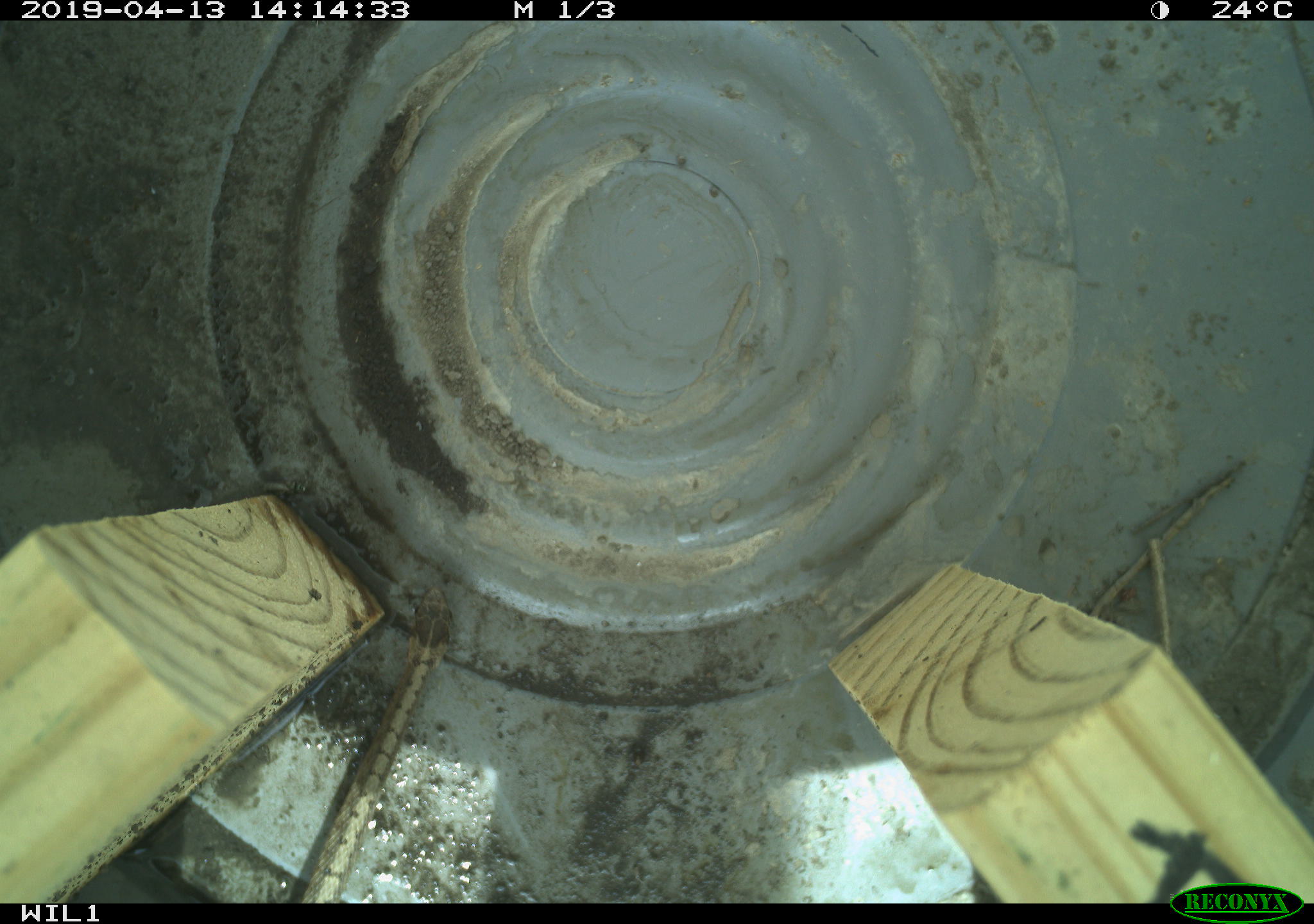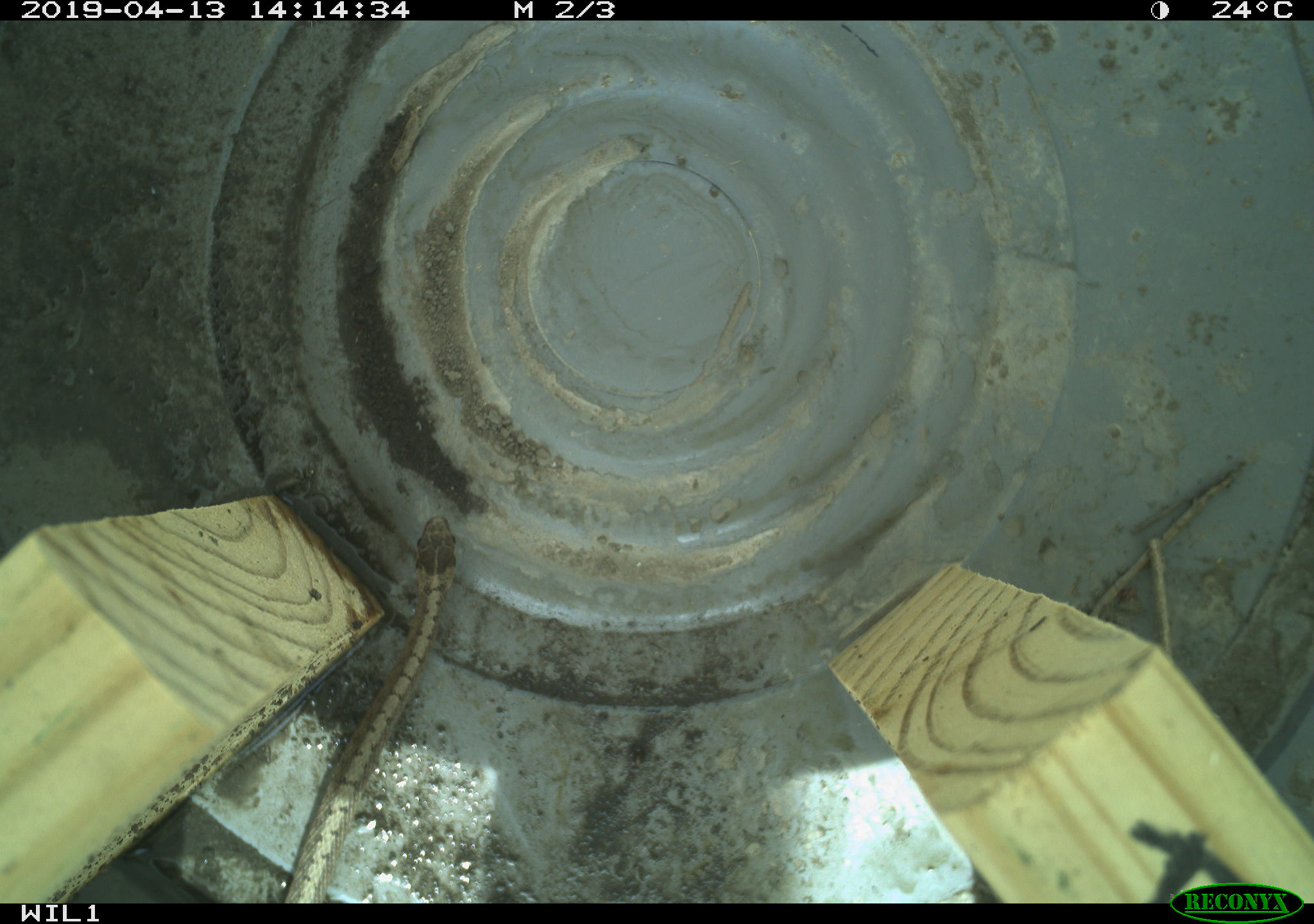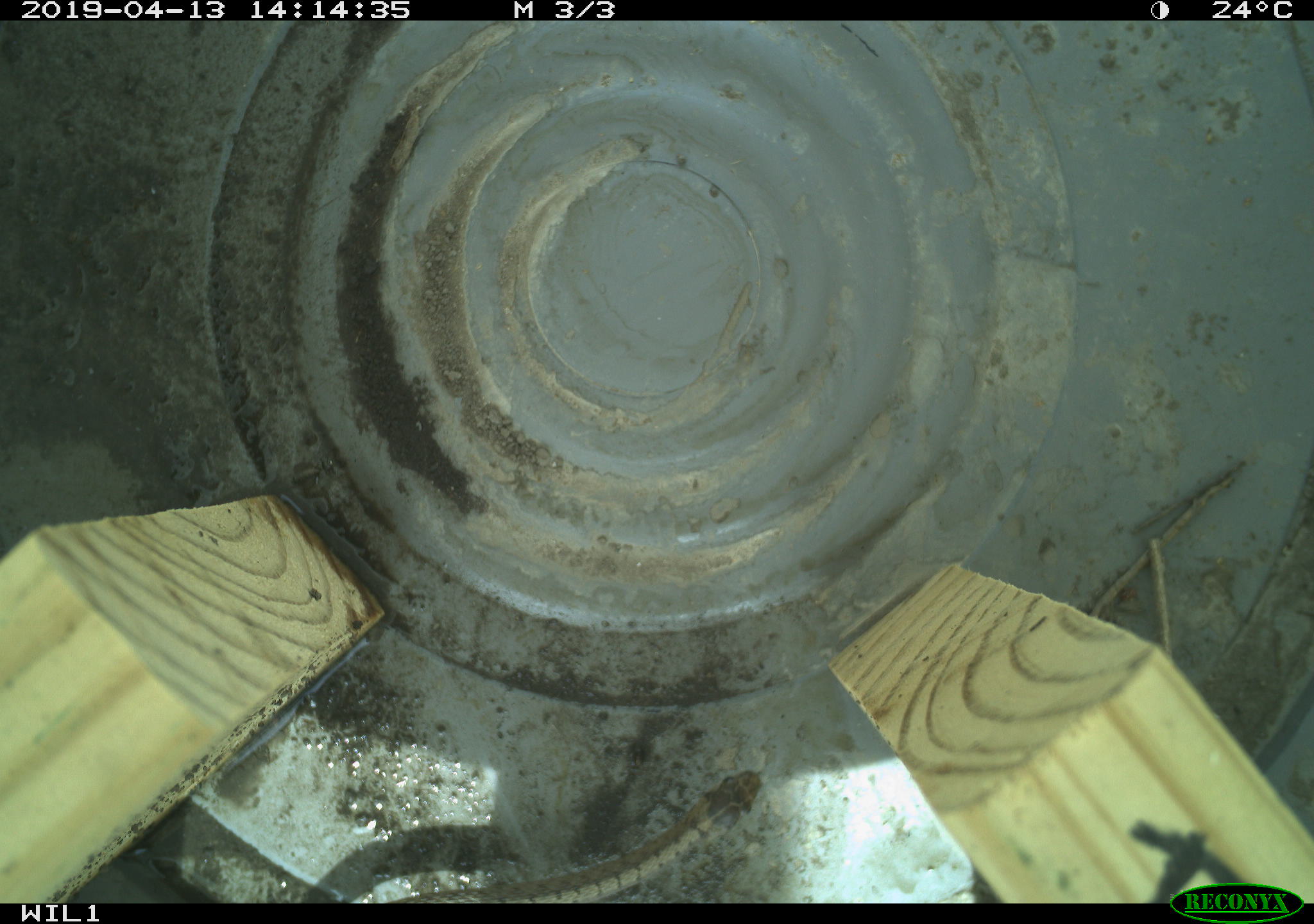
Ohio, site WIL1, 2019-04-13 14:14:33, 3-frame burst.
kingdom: Animalia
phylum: Chordata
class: Reptilia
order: Squamata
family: Colubridae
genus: Storeria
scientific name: Storeria dekayi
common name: dekay's brownsnake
Dekay's brownsnake (Storeria dekayi).